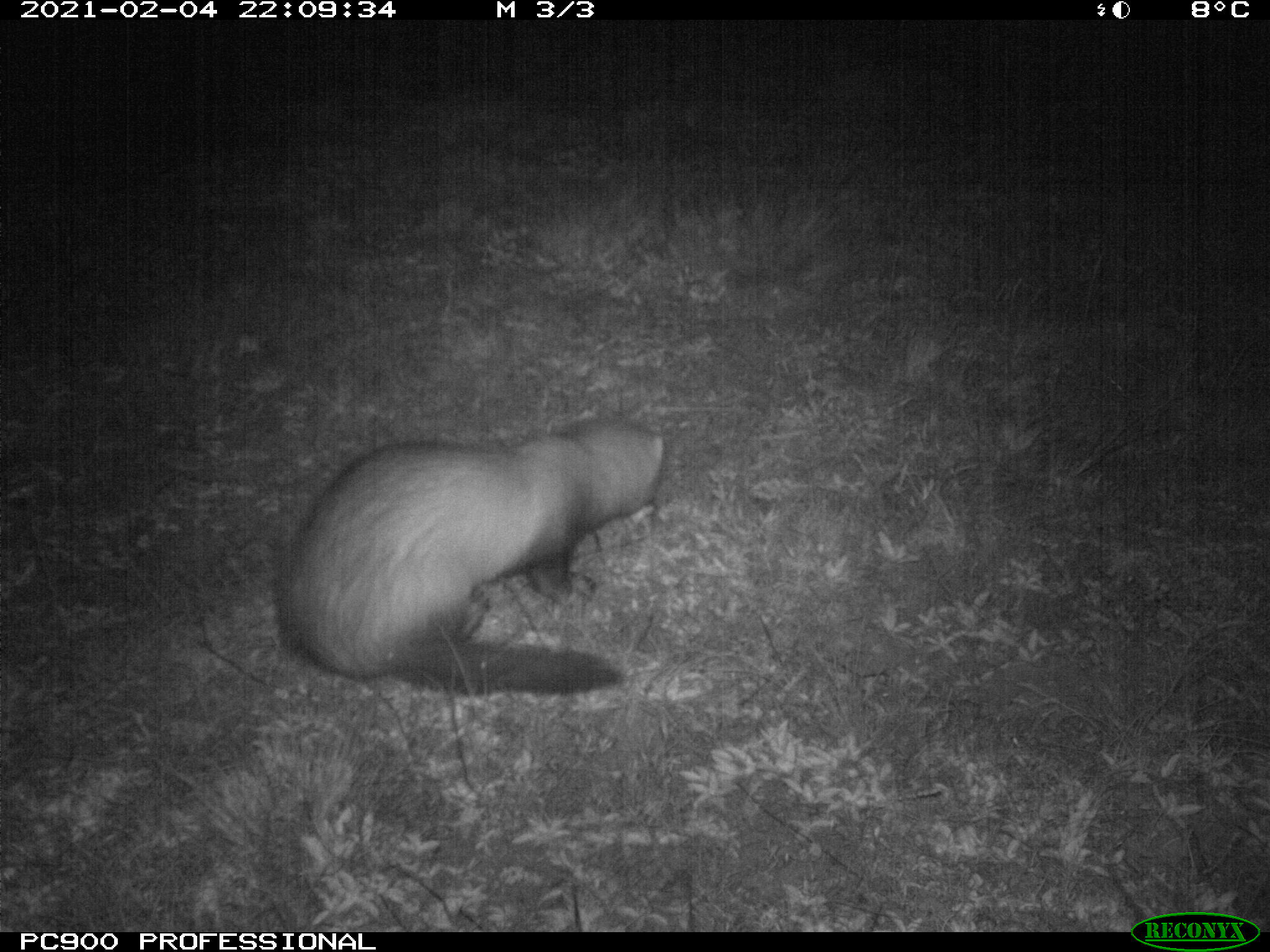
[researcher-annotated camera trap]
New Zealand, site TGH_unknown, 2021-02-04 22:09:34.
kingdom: Animalia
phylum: Chordata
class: Mammalia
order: Carnivora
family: Mustelidae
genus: Mustela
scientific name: Mustela furo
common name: ferret